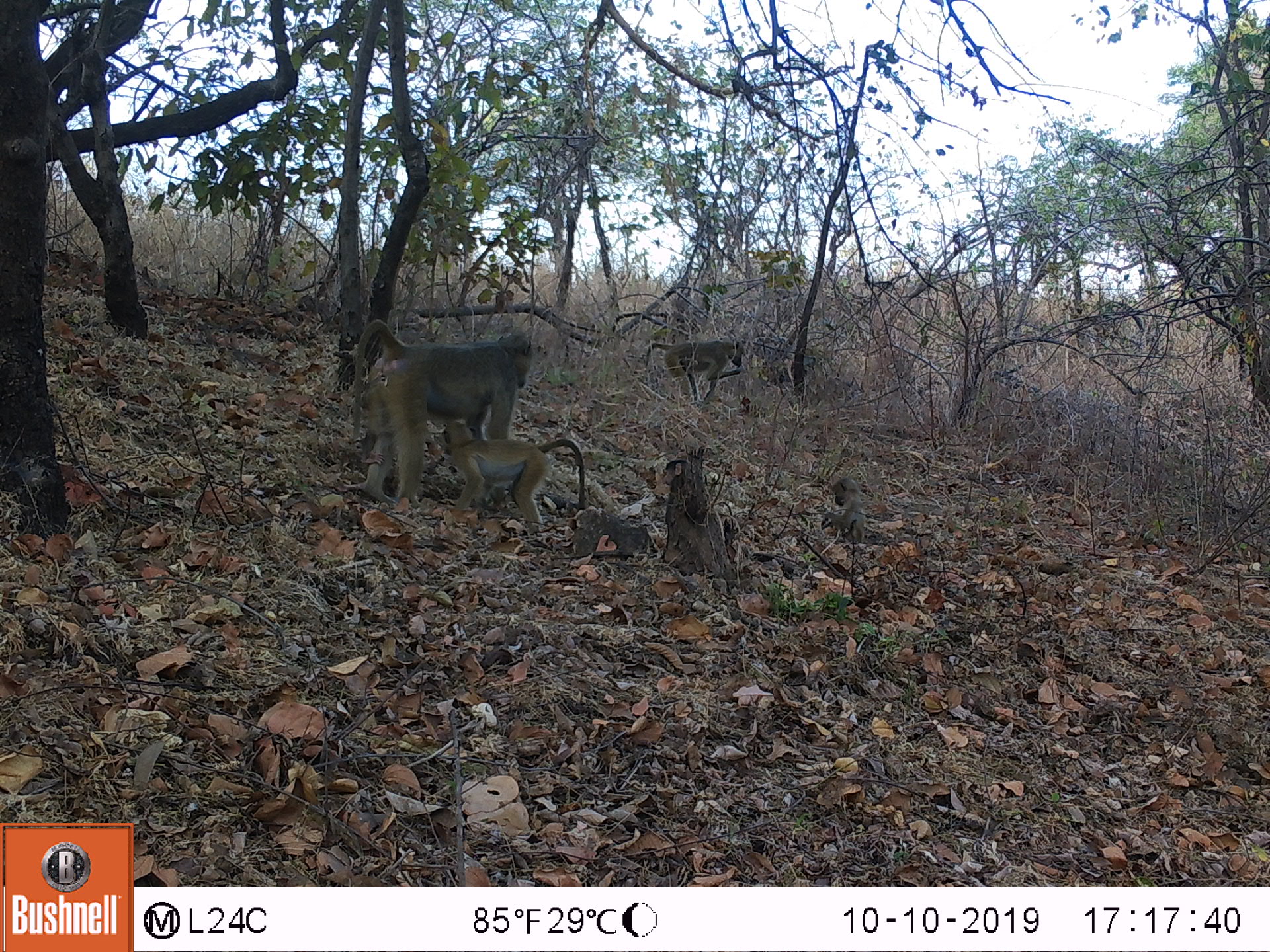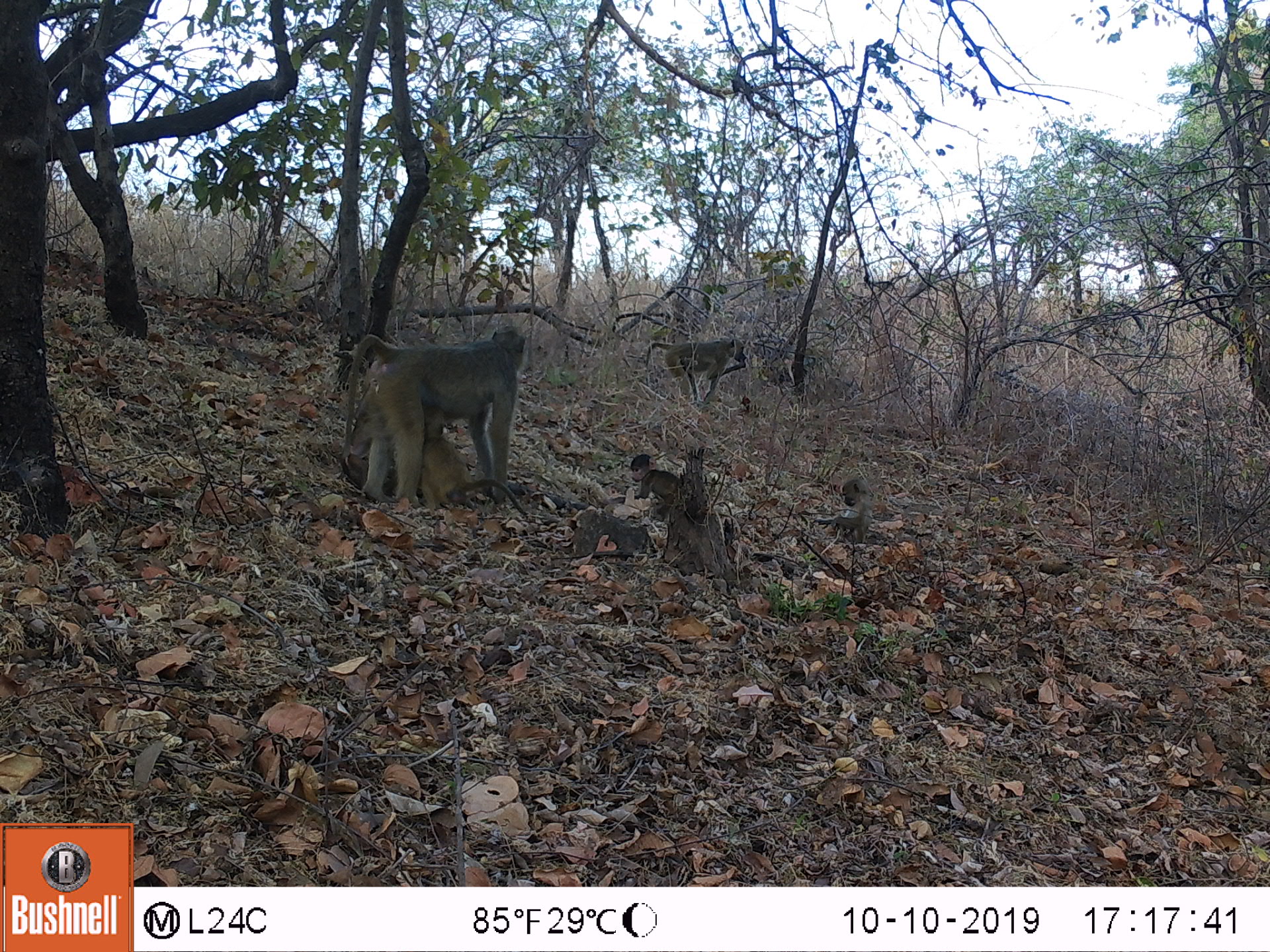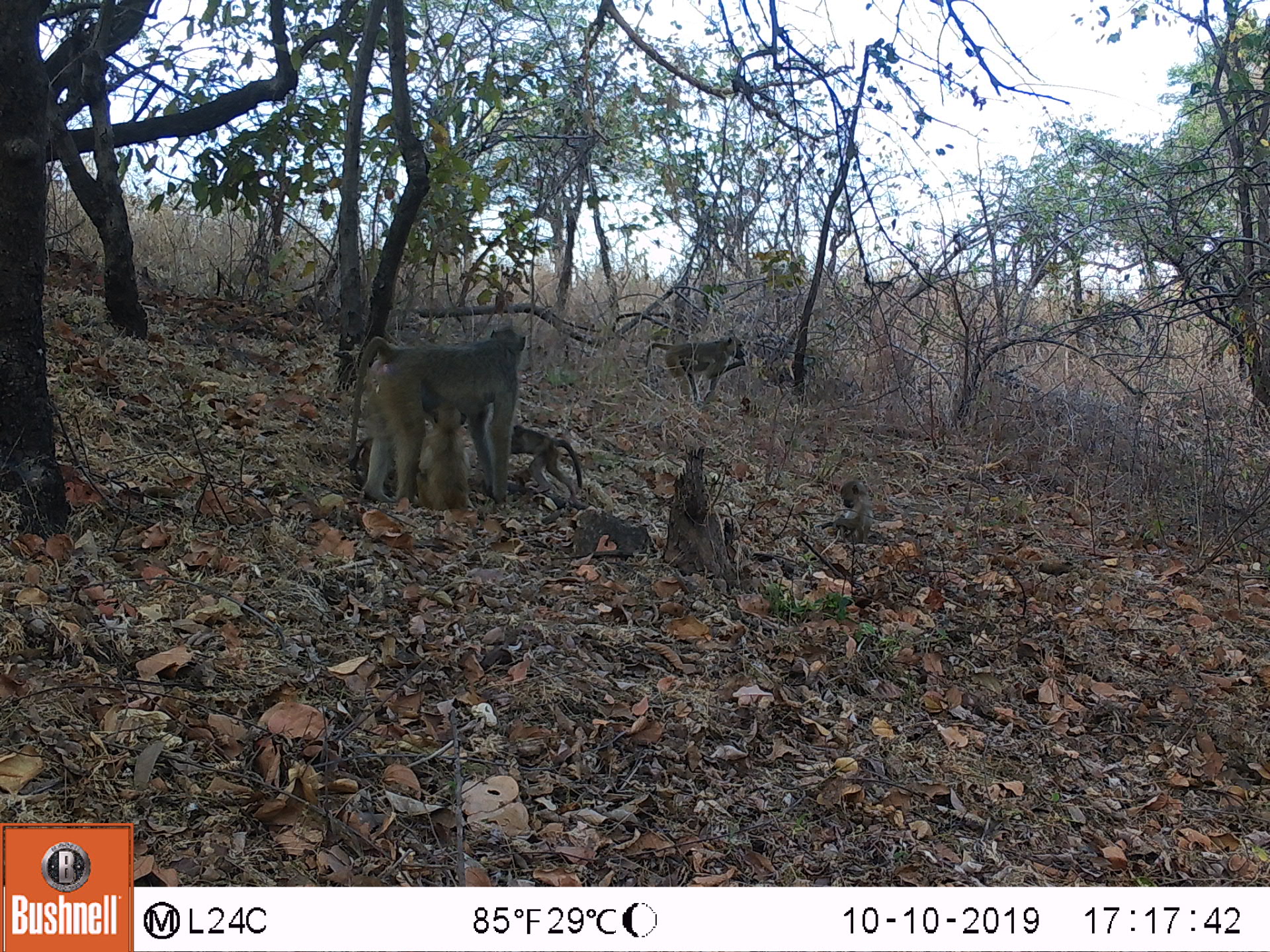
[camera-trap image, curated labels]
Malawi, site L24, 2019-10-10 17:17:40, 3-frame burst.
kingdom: Animalia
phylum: Chordata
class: Mammalia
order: Primates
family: Cercopithecidae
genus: Papio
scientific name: Papio cynocephalus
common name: yellow baboon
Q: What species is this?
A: Yellow baboon (Papio cynocephalus).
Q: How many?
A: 2.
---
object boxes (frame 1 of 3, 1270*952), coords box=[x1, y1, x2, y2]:
yellow baboon: box=[344, 321, 536, 527]; box=[636, 330, 750, 412]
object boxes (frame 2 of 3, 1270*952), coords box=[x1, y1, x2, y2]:
yellow baboon: box=[327, 327, 534, 512]; box=[641, 332, 750, 407]; box=[627, 451, 688, 517]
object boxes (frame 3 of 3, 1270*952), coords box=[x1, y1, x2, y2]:
yellow baboon: box=[332, 318, 531, 502]; box=[642, 332, 750, 401]